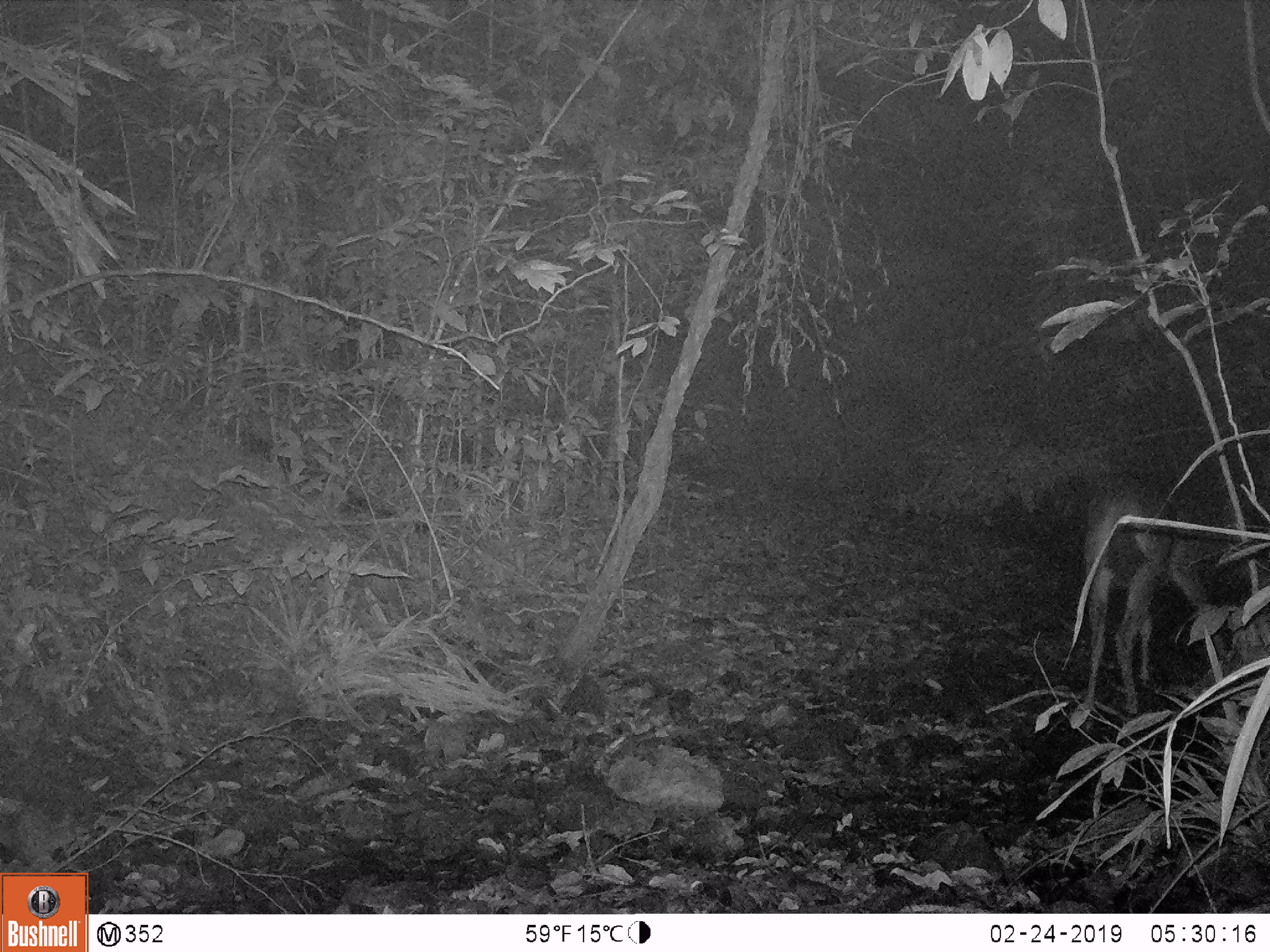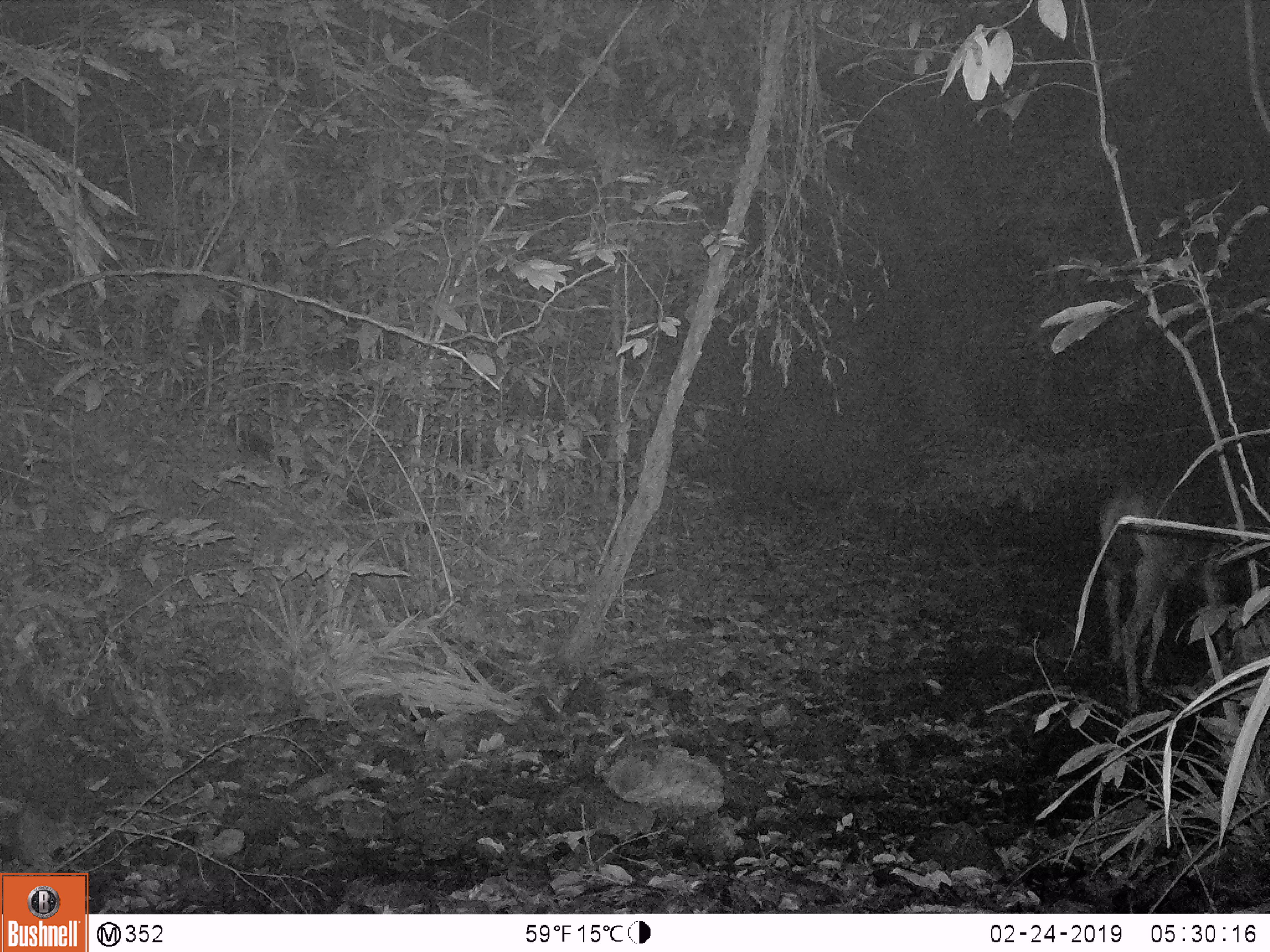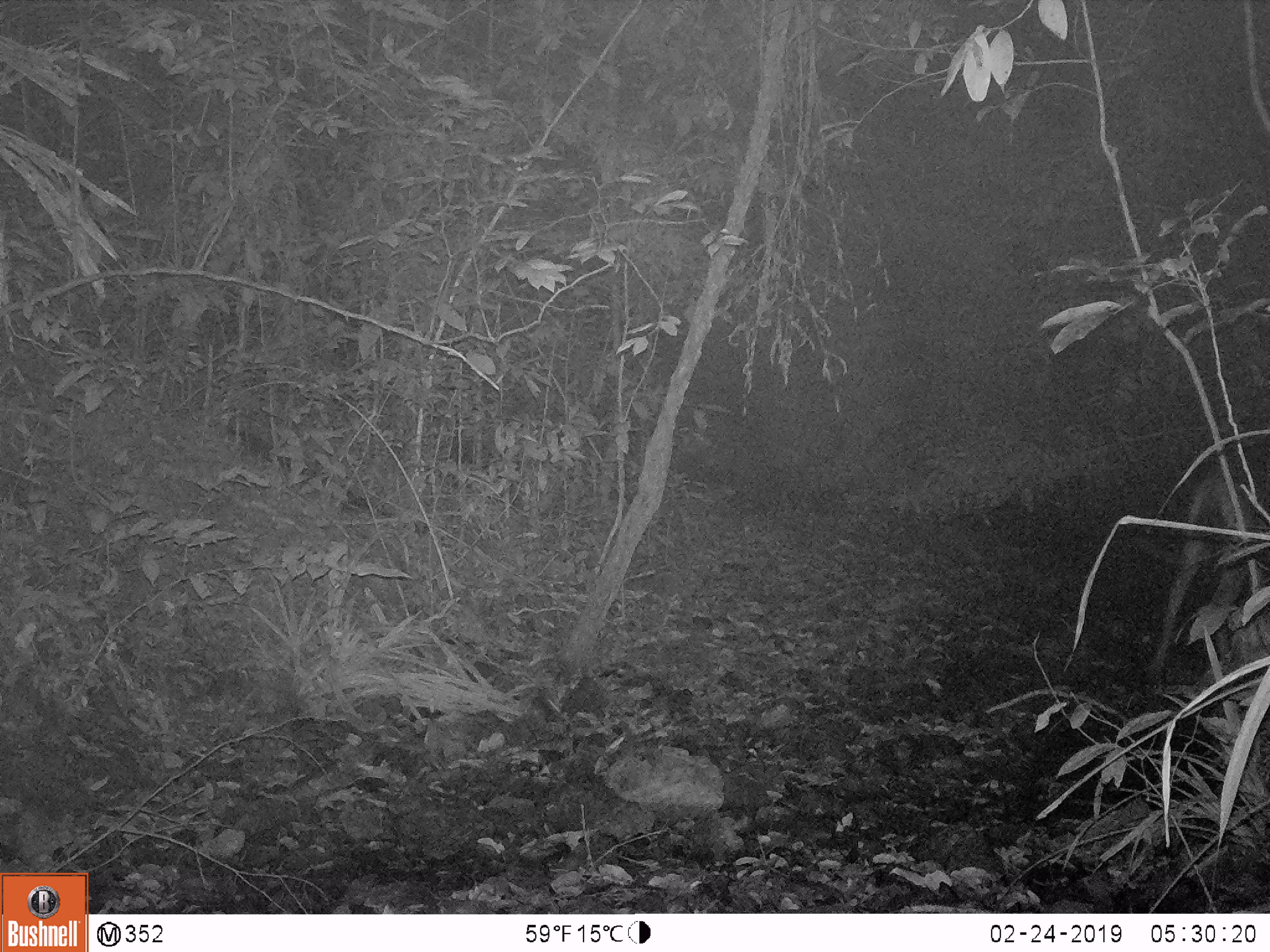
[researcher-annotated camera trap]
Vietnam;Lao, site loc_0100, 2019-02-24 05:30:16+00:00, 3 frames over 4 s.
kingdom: Animalia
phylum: Chordata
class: Mammalia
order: Artiodactyla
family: Cervidae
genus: Rusa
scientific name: Rusa unicolor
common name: sambar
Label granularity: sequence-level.